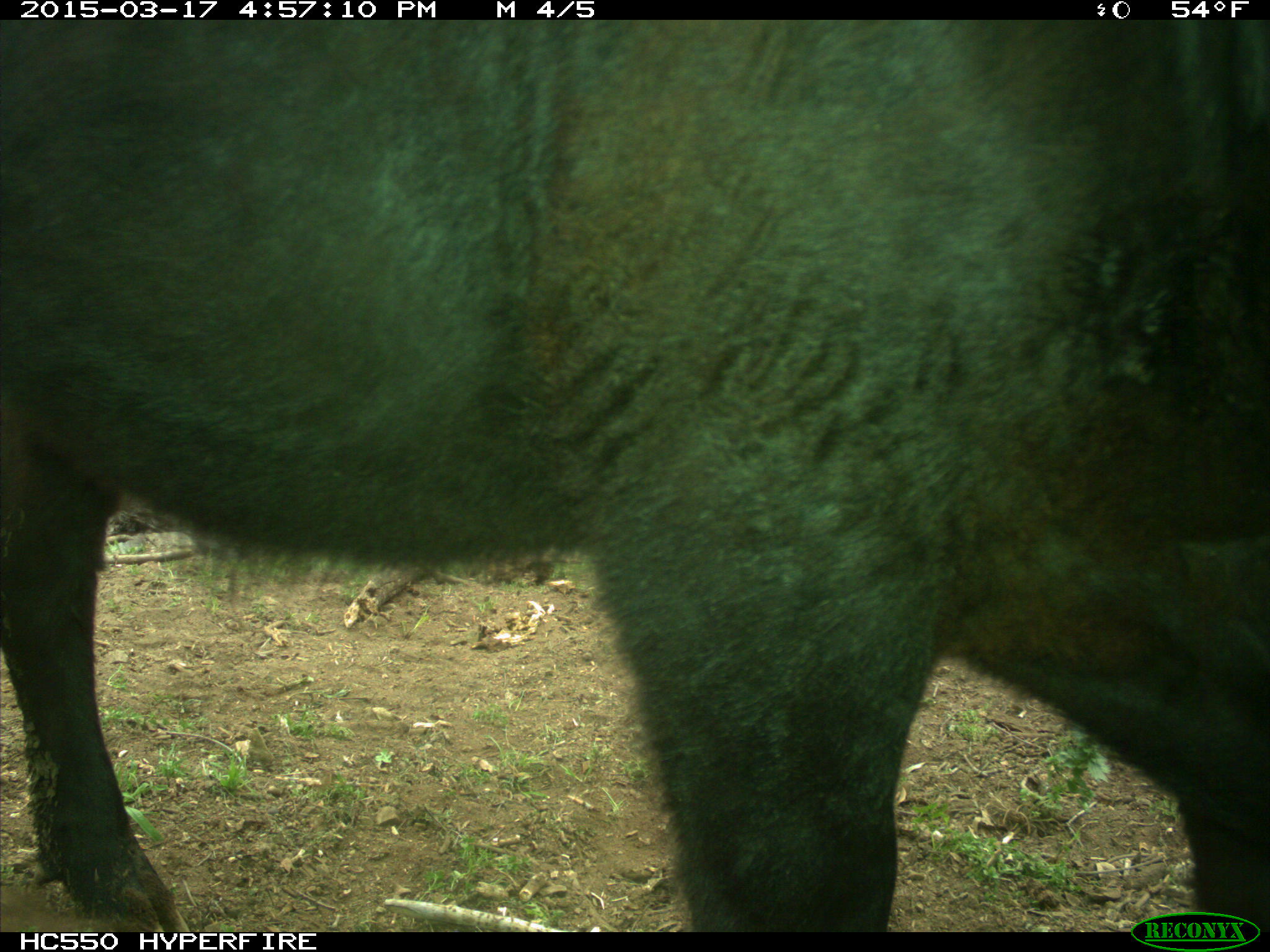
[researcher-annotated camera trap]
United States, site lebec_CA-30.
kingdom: Animalia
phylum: Chordata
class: Mammalia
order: Artiodactyla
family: Bovidae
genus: Bos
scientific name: Bos taurus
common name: domestic cow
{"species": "Bos taurus (domestic cow)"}